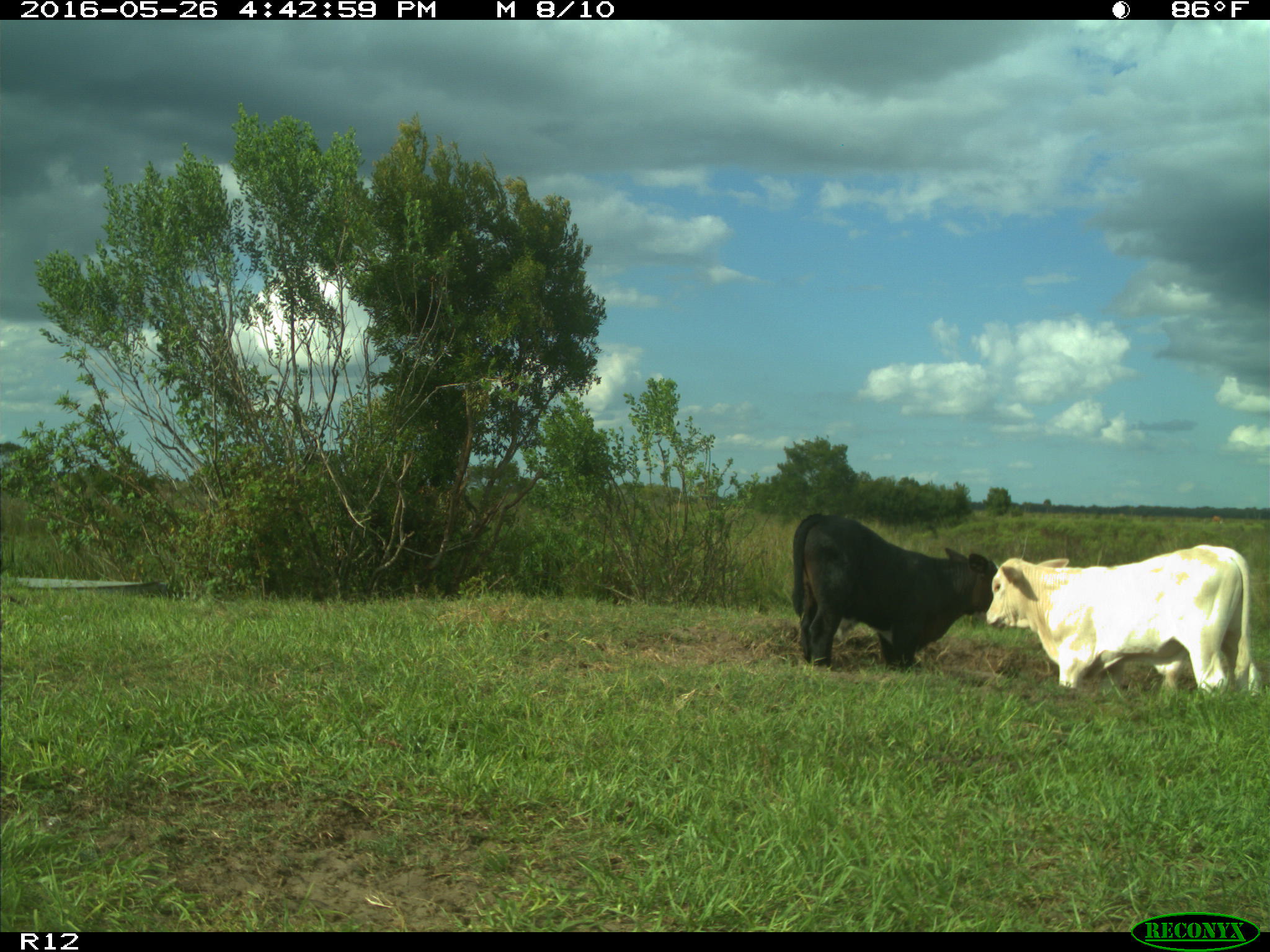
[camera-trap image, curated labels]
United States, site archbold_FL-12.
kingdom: Animalia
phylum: Chordata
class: Mammalia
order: Artiodactyla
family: Bovidae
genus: Bos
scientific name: Bos taurus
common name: domestic cow